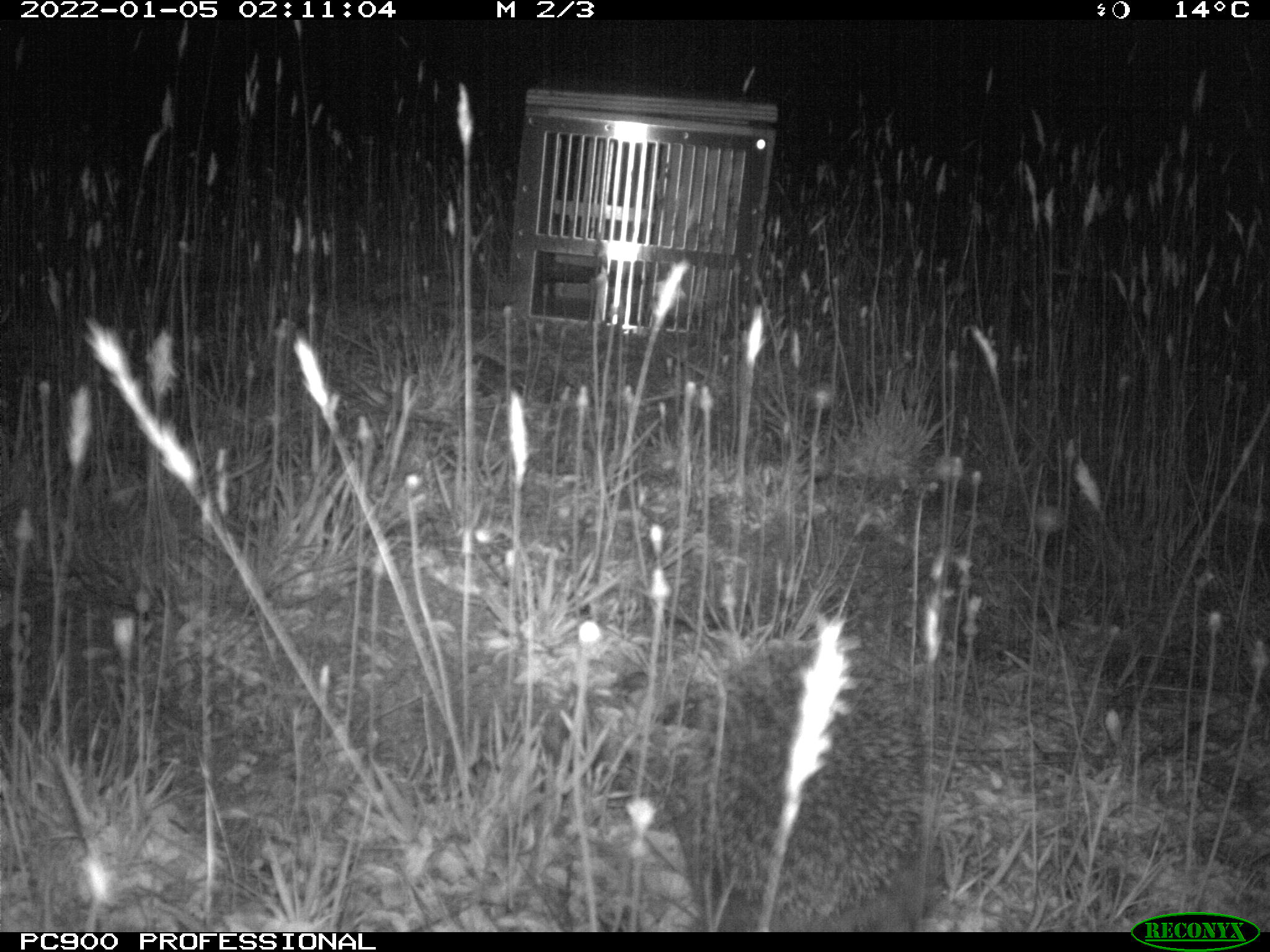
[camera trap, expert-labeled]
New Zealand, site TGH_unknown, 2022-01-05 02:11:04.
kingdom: Animalia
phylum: Chordata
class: Mammalia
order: Eulipotyphla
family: Erinaceidae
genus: Erinaceus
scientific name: Erinaceus europaeus europaeus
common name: european hedgehog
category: hedgehog